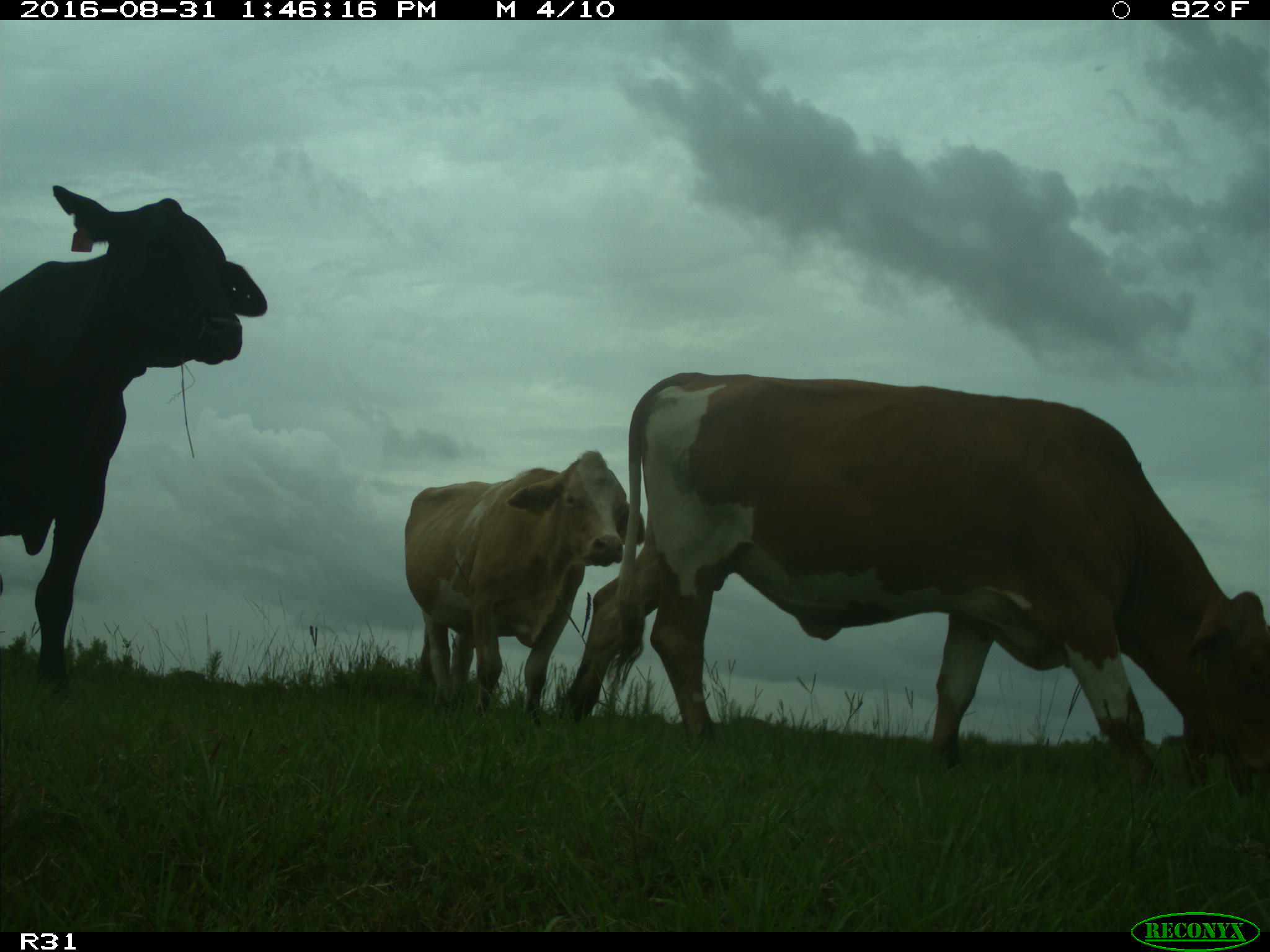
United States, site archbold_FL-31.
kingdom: Animalia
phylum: Chordata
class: Mammalia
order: Artiodactyla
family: Bovidae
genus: Bos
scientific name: Bos taurus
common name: domestic cow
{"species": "Bos taurus (domestic cow)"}